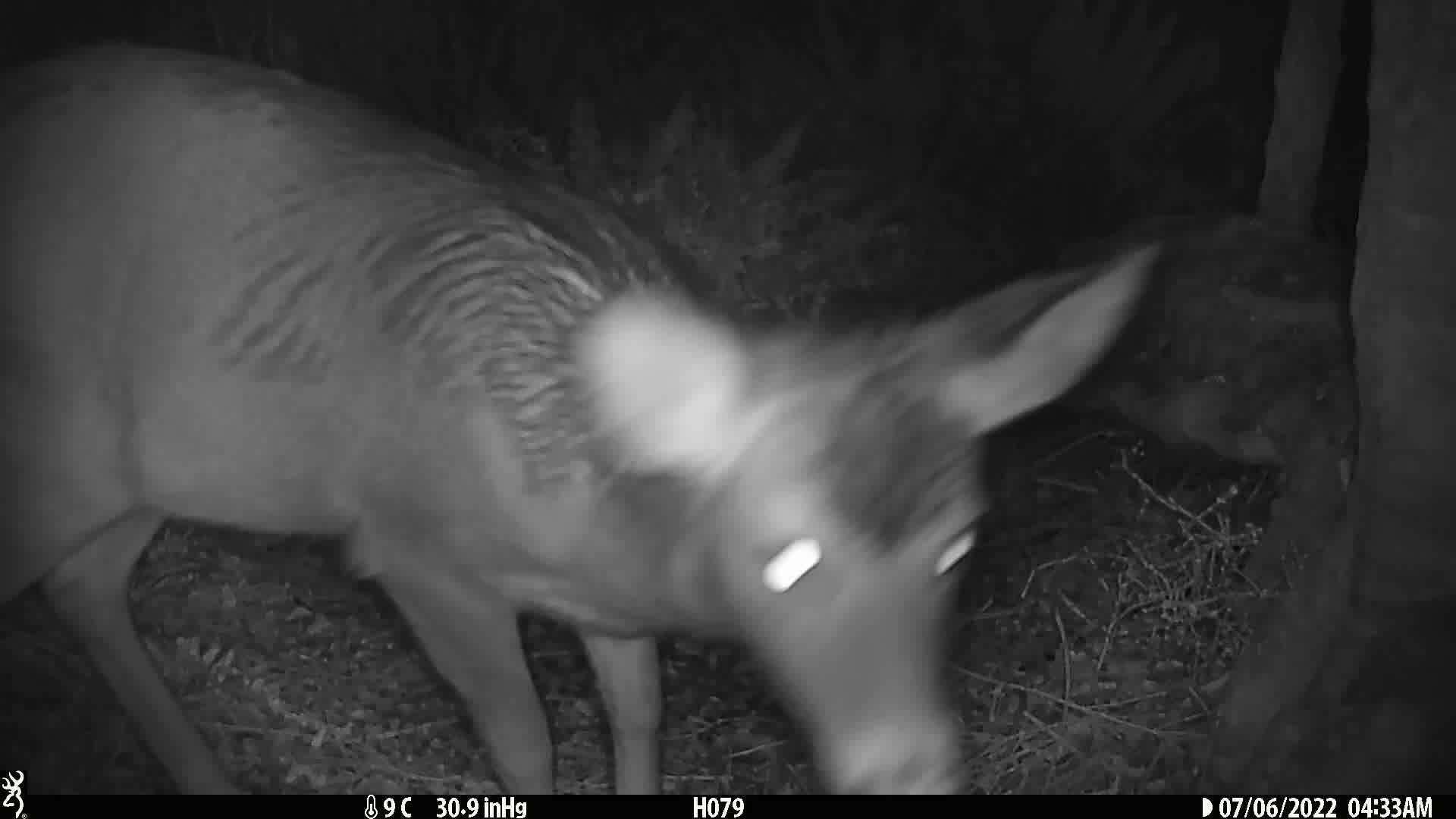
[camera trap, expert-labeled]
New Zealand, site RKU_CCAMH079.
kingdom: Animalia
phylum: Chordata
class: Mammalia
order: Artiodactyla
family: Cervidae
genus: Odocoileus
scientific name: Odocoileus virginianus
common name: white-tailed deer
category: white tailed deer